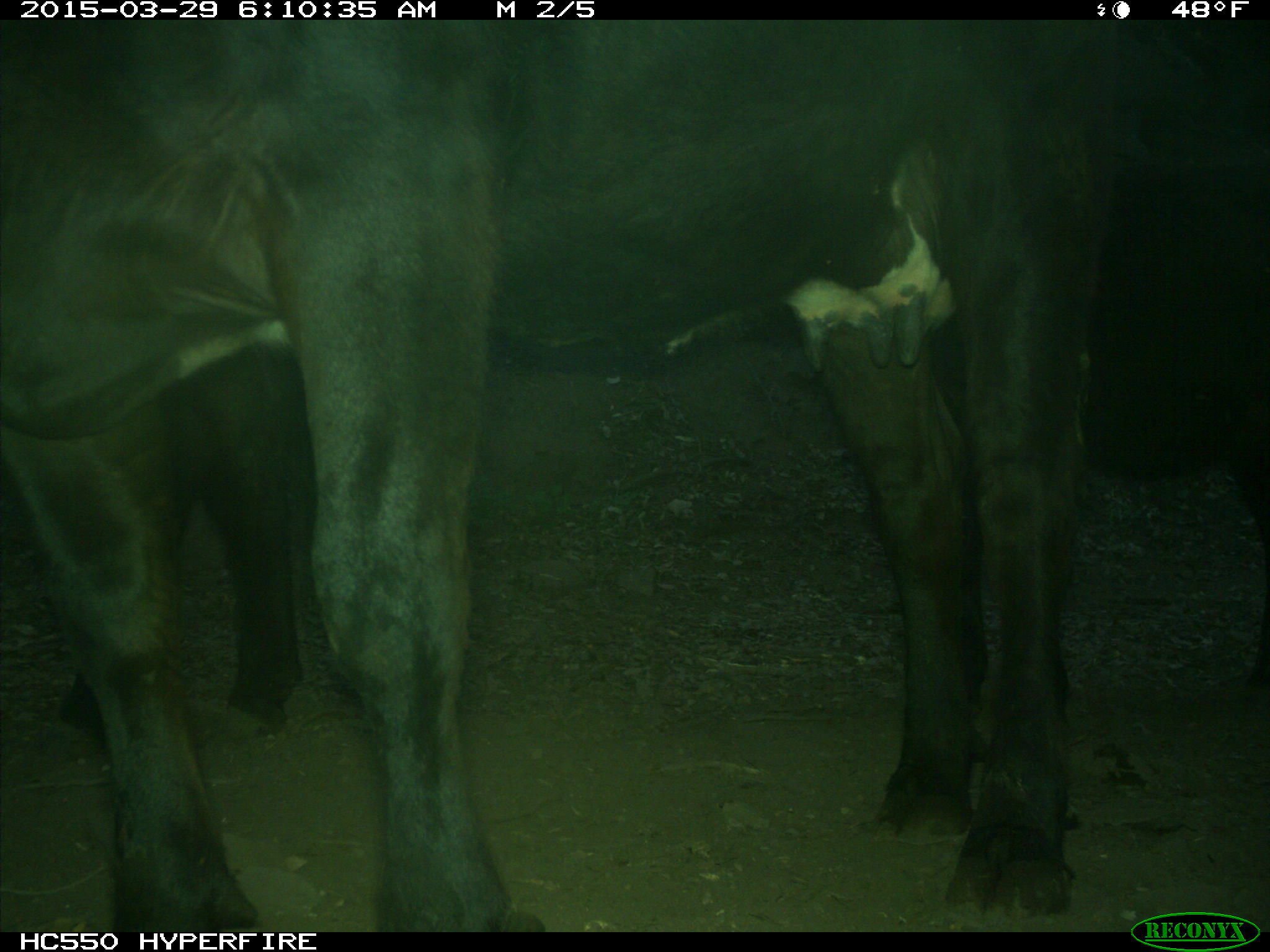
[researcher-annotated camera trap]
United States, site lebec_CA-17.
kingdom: Animalia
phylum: Chordata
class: Mammalia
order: Artiodactyla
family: Bovidae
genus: Bos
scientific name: Bos taurus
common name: domestic cow